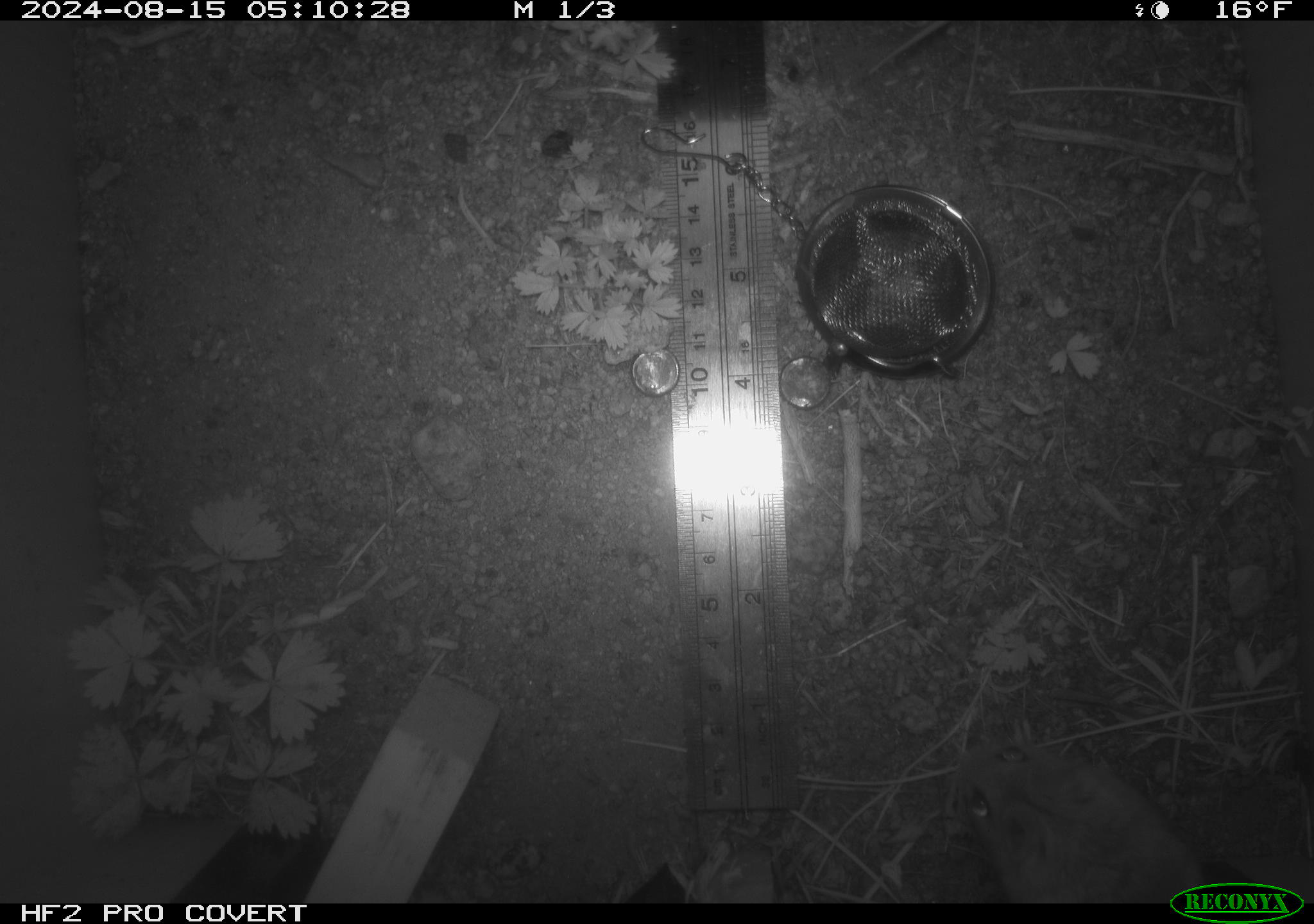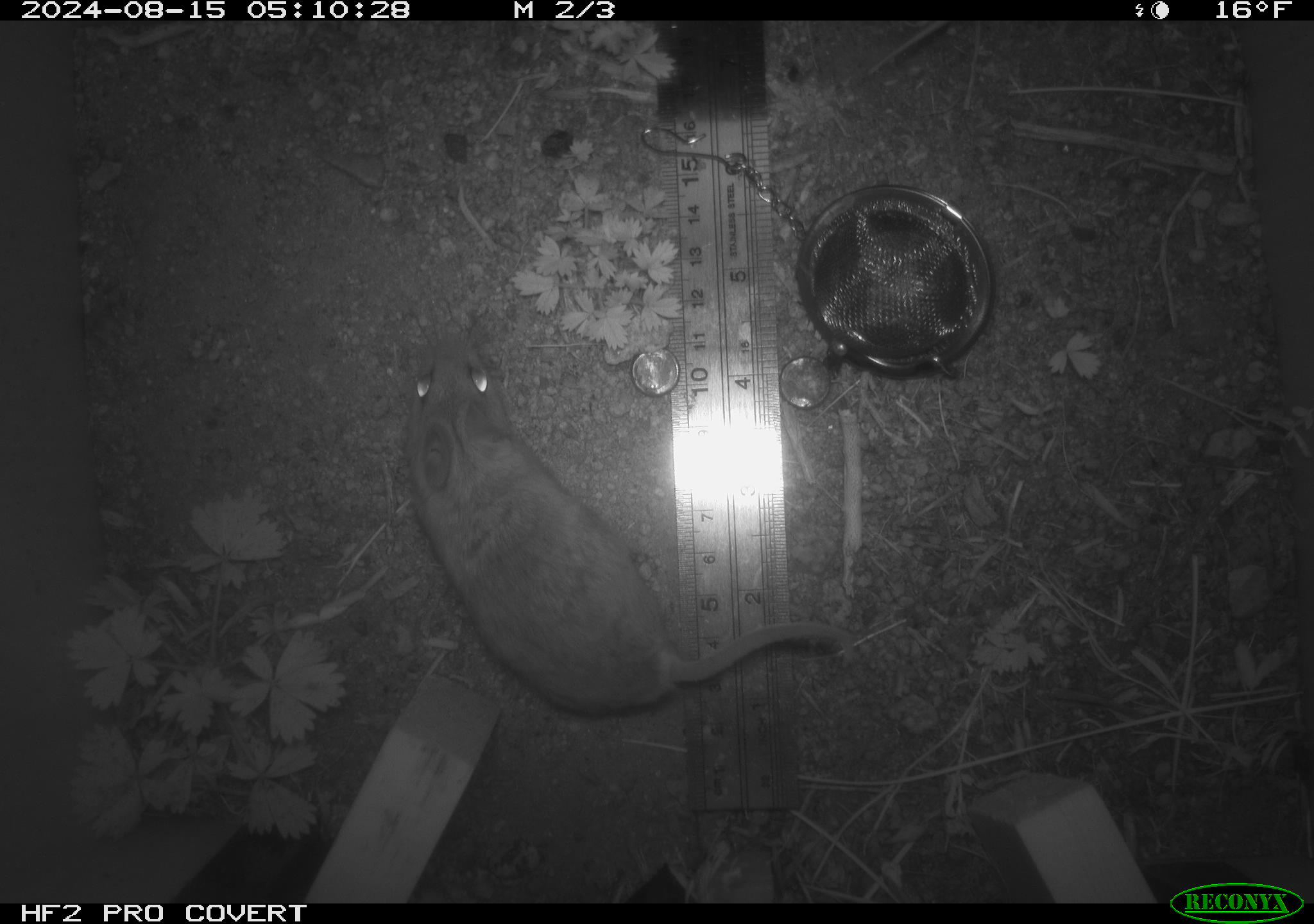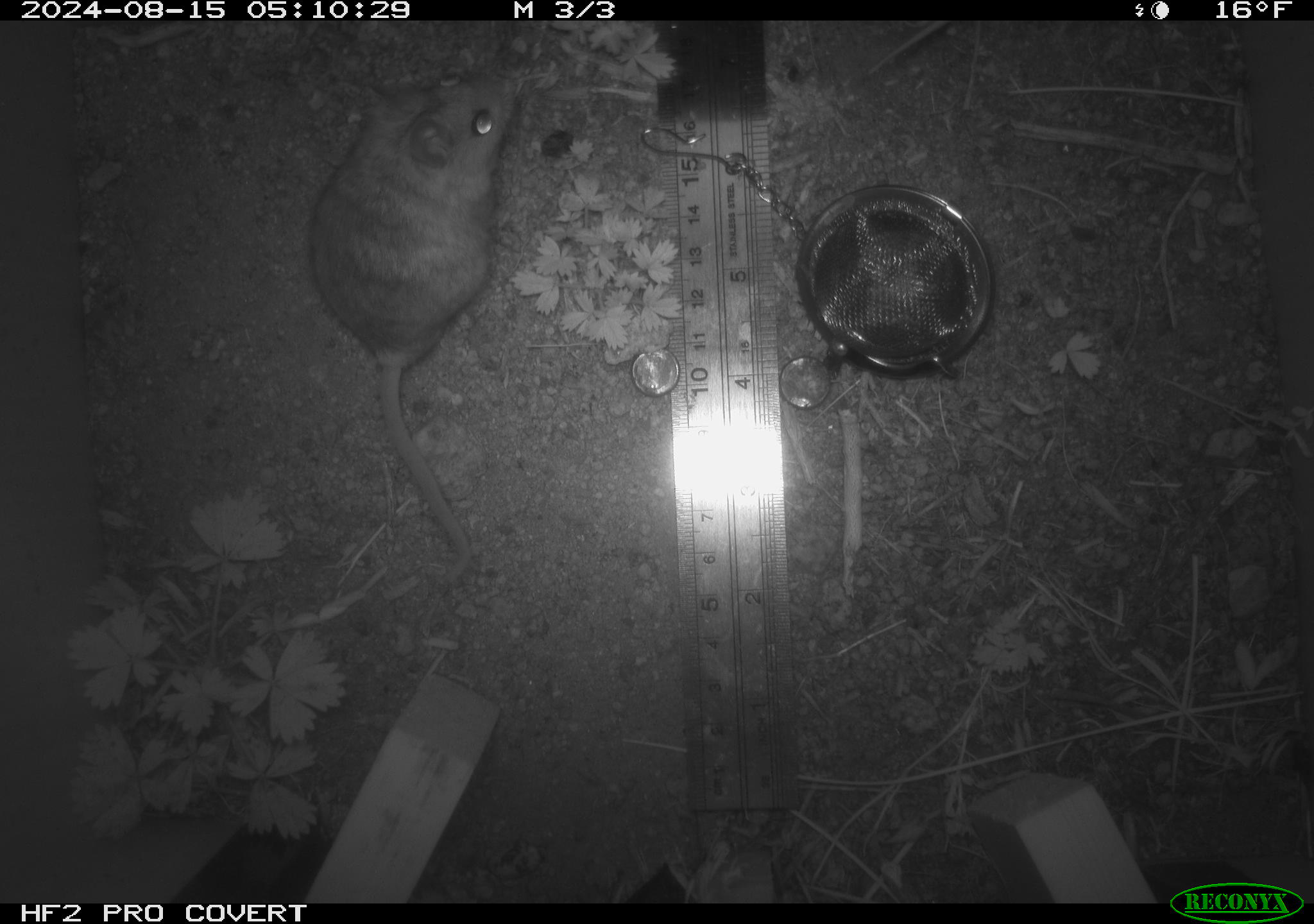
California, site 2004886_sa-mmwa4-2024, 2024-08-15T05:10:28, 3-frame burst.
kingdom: Animalia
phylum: Chordata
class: Mammalia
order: Rodentia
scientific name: Rodentia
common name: mouse species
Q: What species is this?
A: Mouse species (Rodentia).